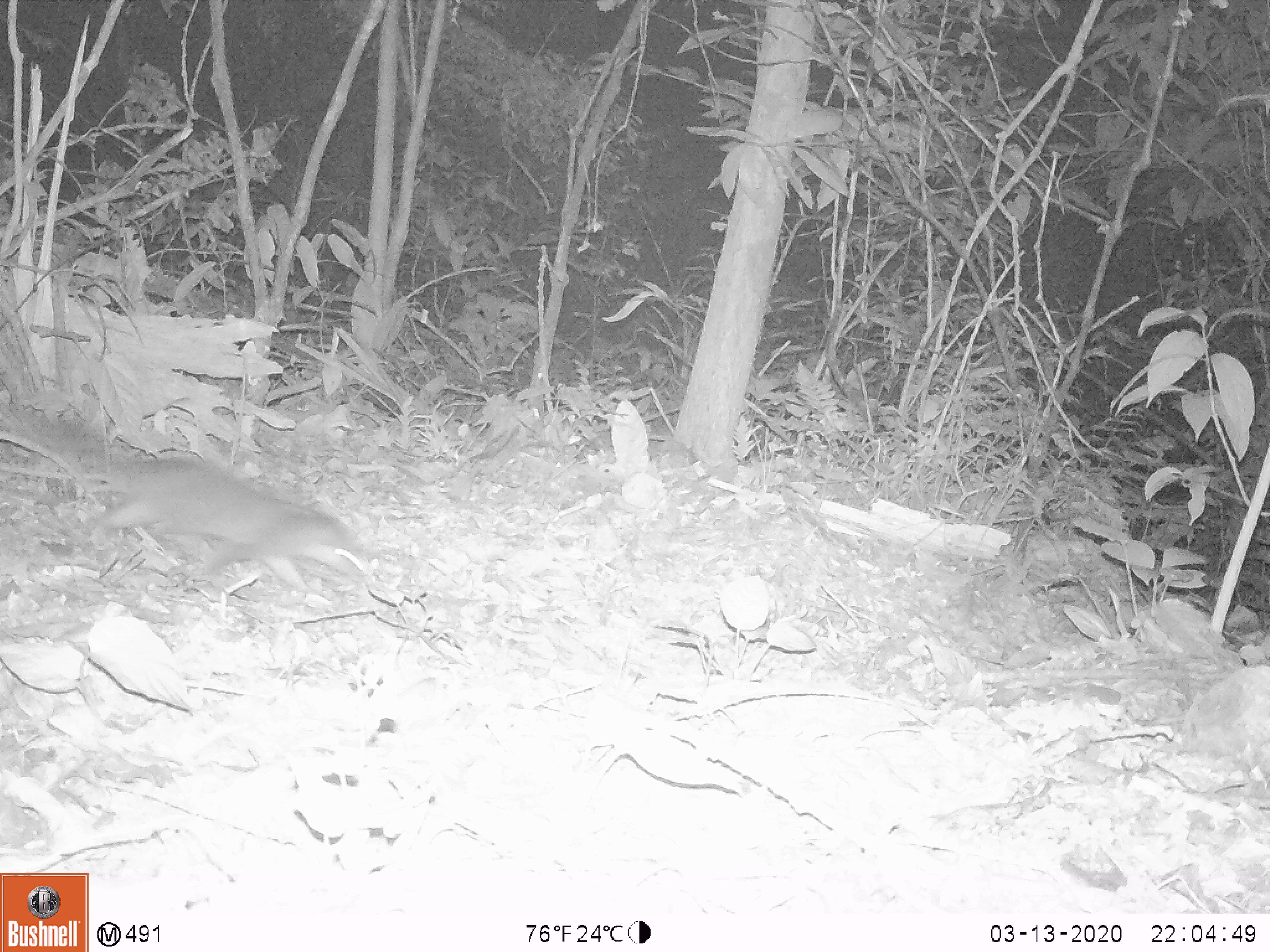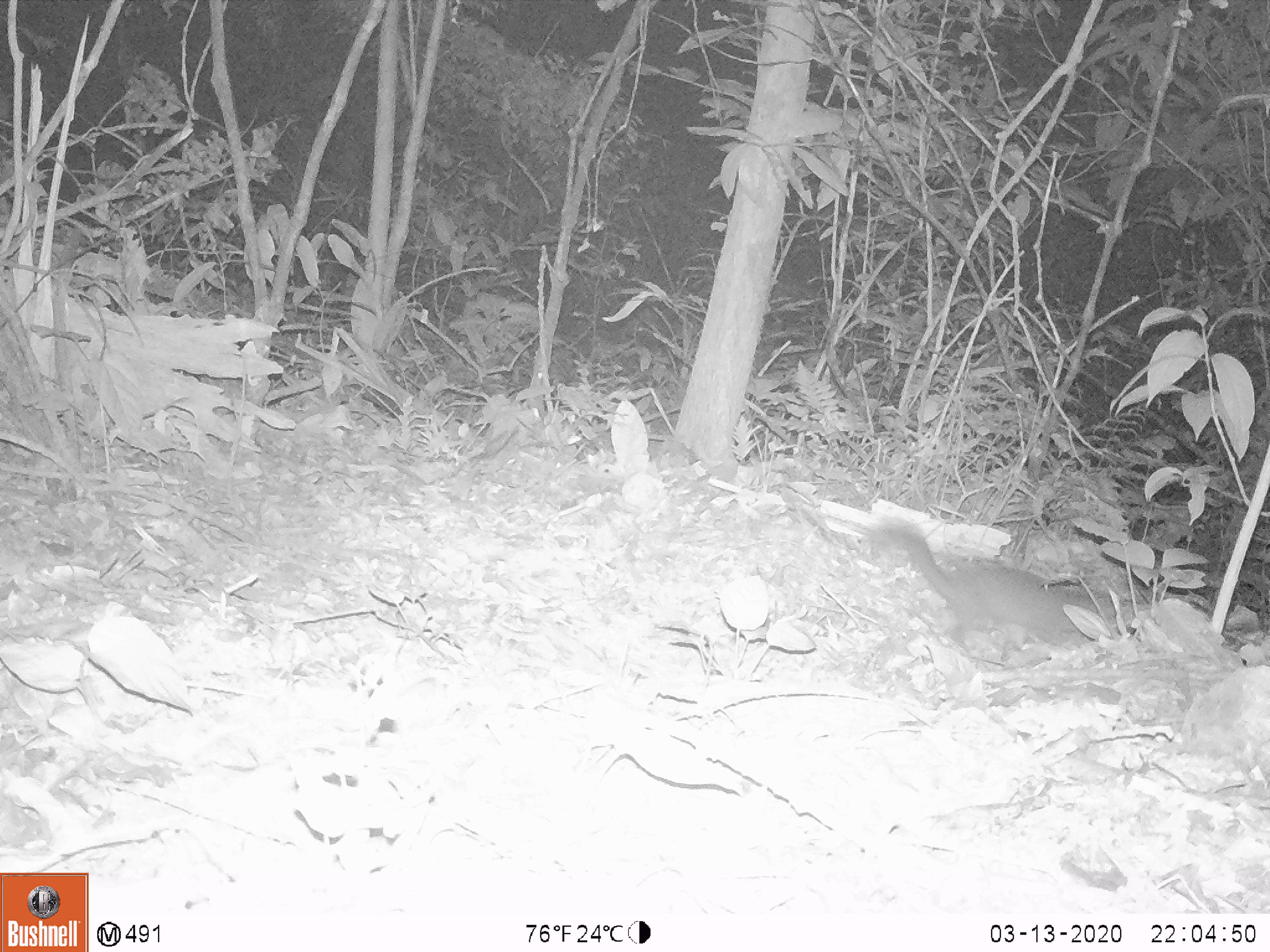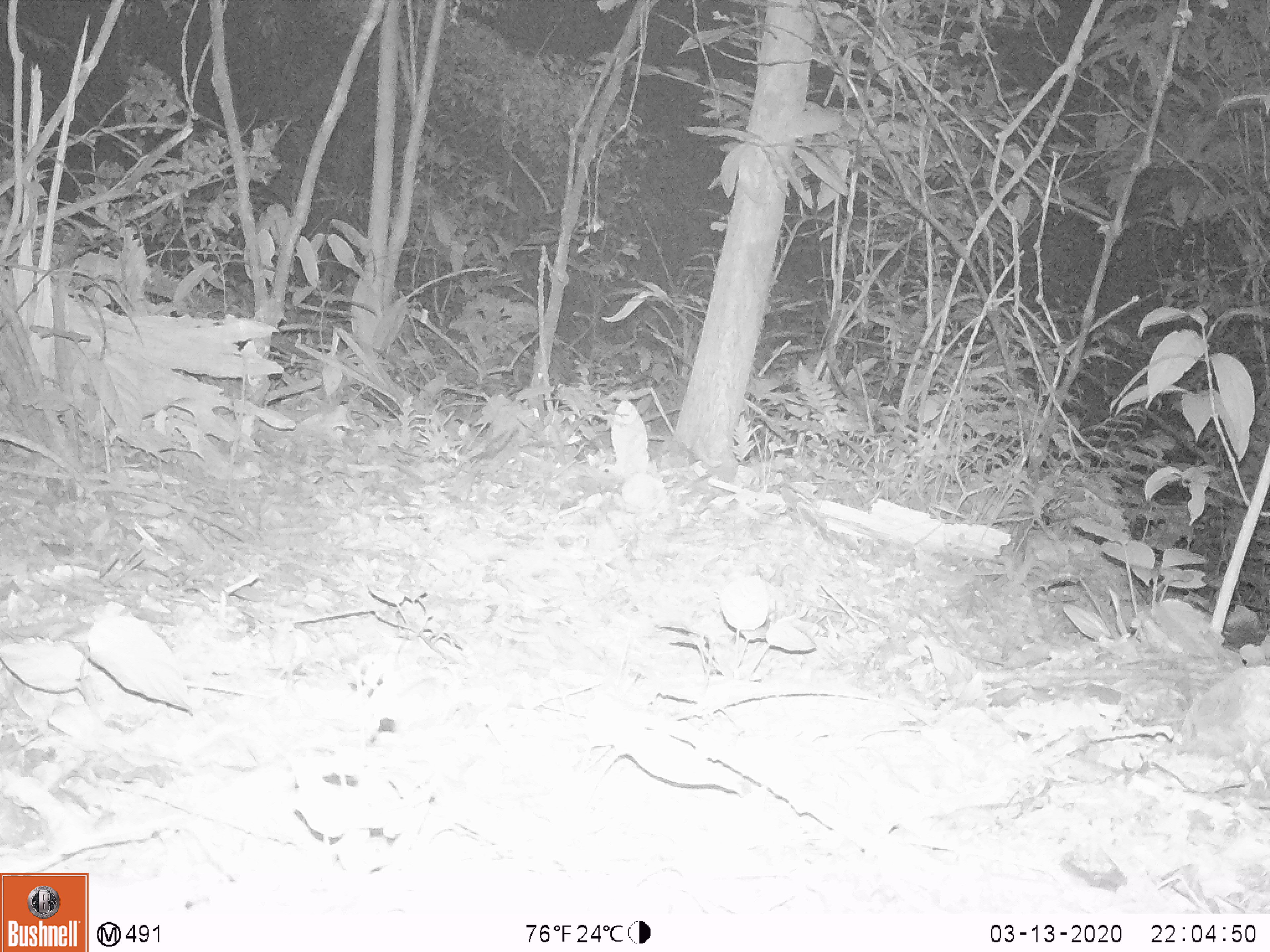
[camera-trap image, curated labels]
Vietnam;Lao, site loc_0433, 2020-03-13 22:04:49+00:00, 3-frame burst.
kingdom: Animalia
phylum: Chordata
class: Mammalia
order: Carnivora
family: Mustelidae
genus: Melogale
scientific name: Melogale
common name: ferret badger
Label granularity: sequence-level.